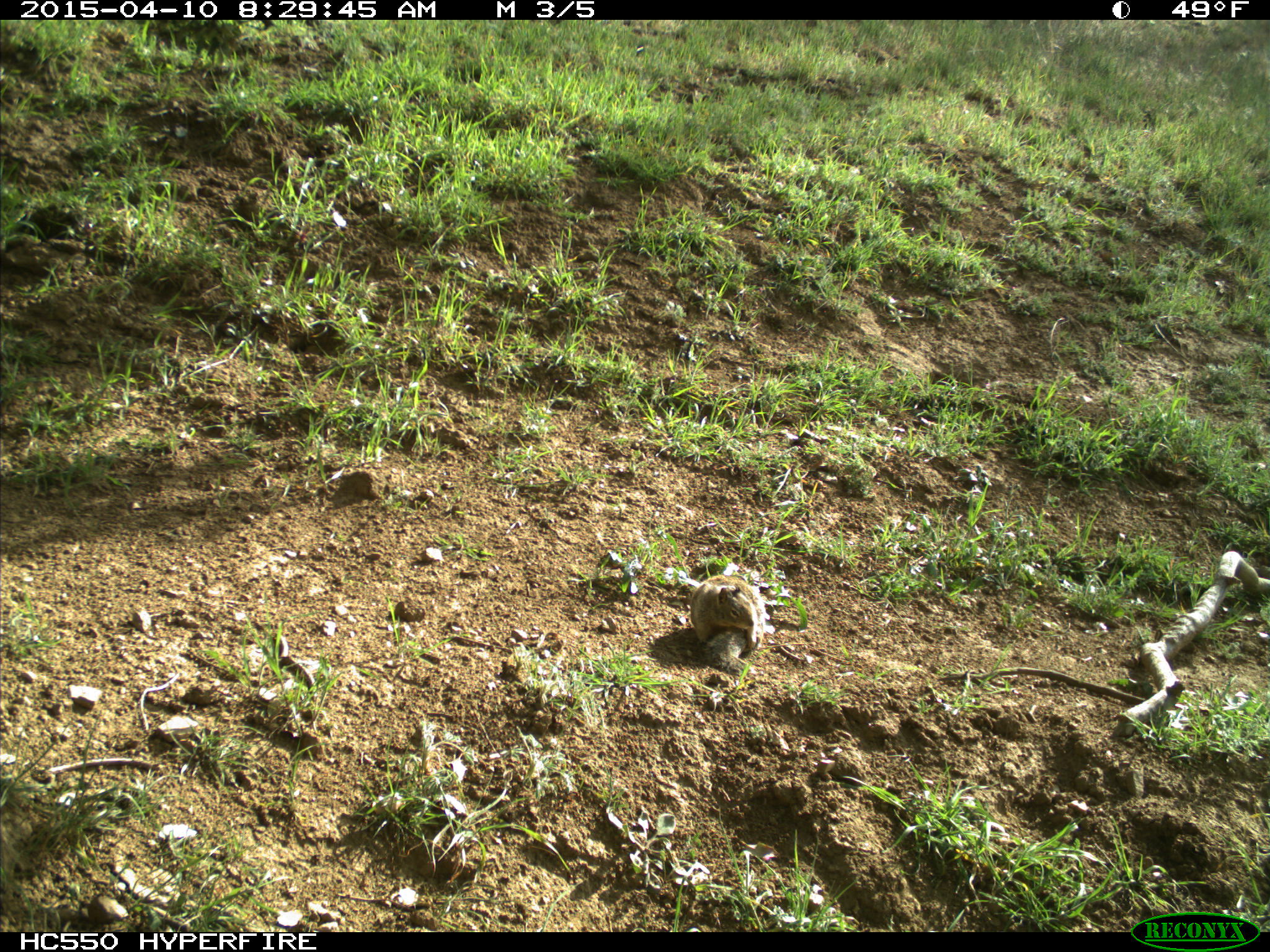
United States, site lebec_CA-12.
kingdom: Animalia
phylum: Chordata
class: Mammalia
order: Rodentia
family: Sciuridae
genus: Otospermophilus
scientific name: Otospermophilus beecheyi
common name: california ground squirrel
Otospermophilus beecheyi (california ground squirrel).